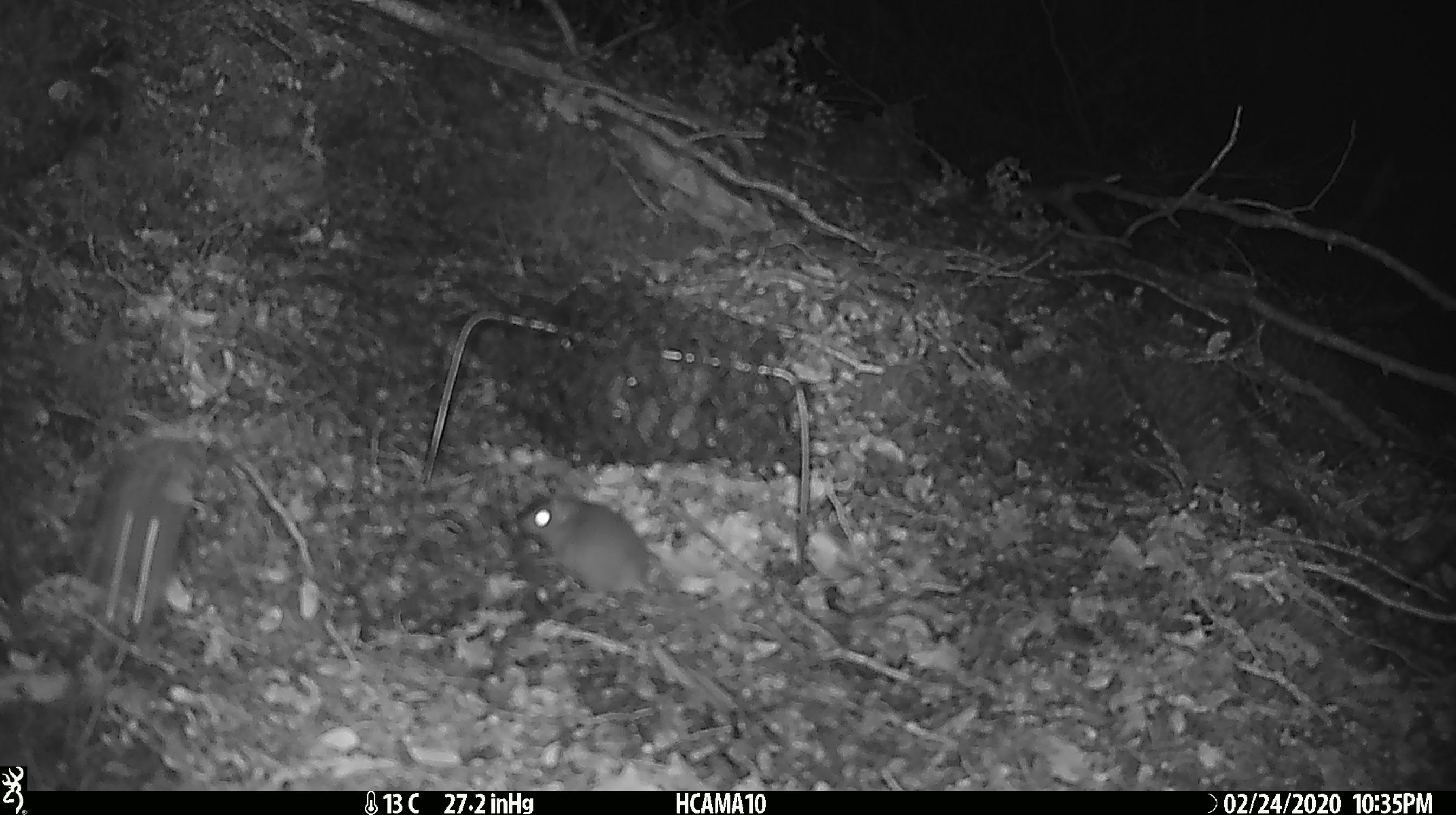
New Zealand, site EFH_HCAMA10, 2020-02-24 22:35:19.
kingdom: Animalia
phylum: Chordata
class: Mammalia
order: Rodentia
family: Muridae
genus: Mus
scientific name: Mus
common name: mouse